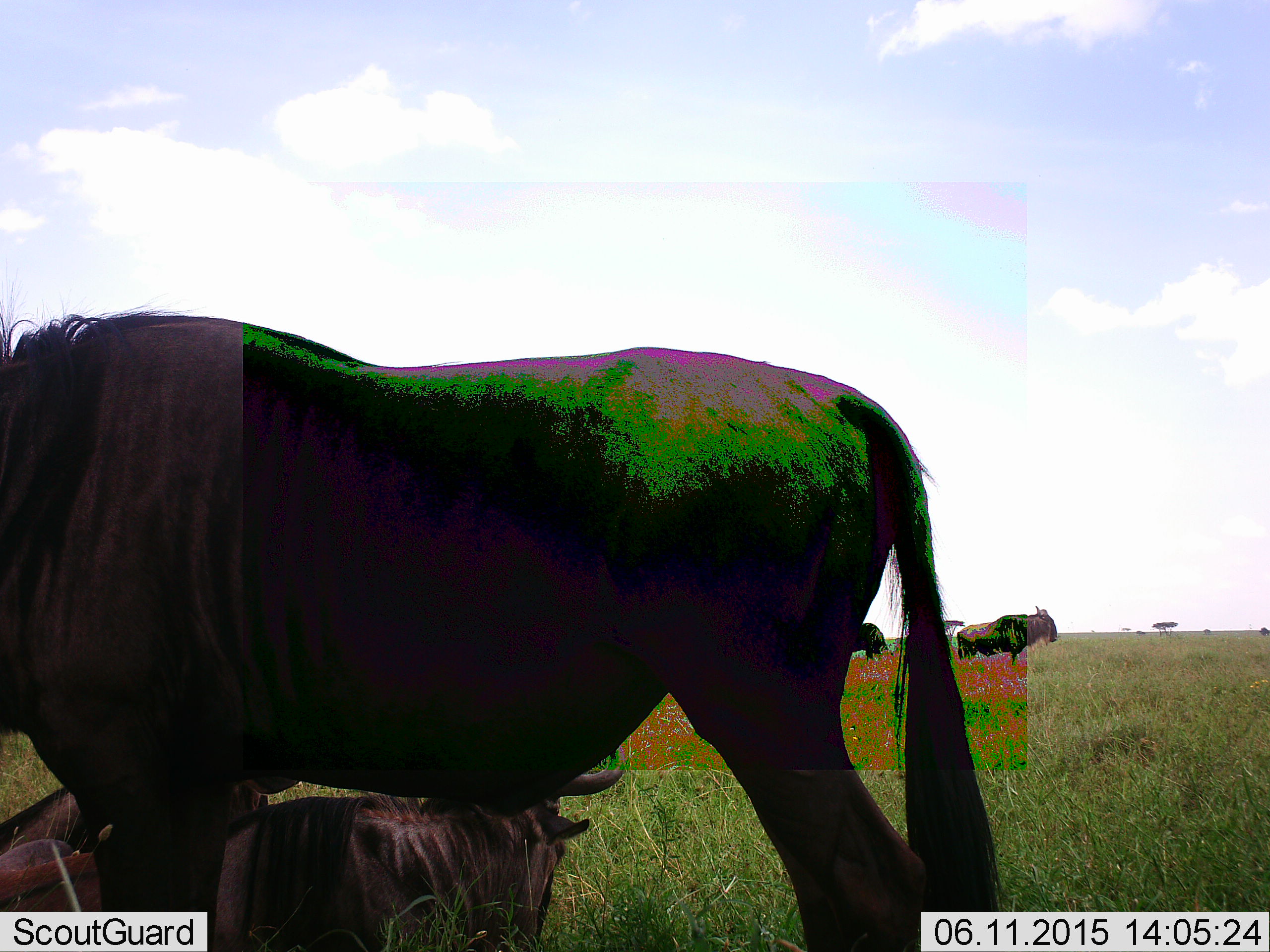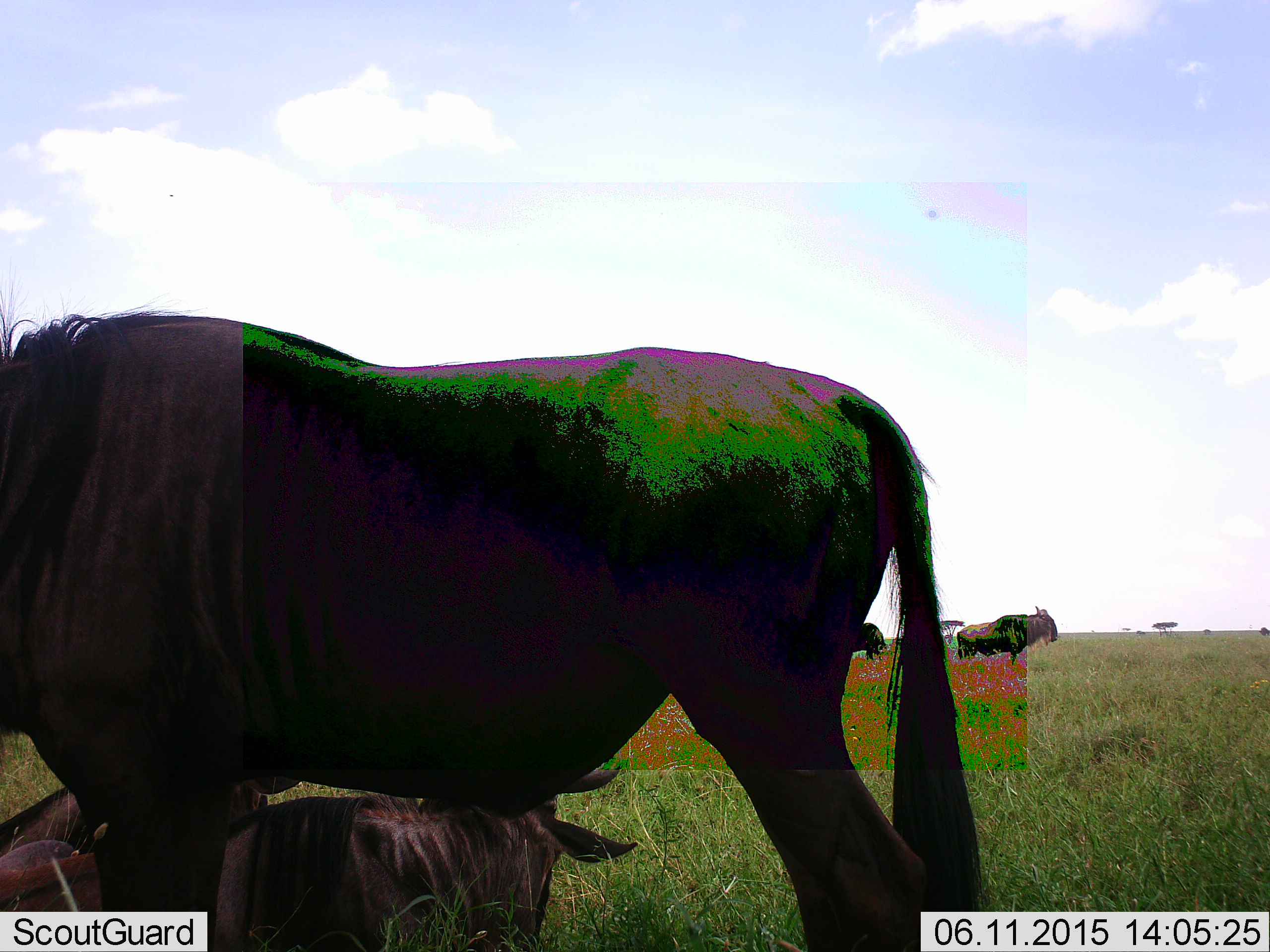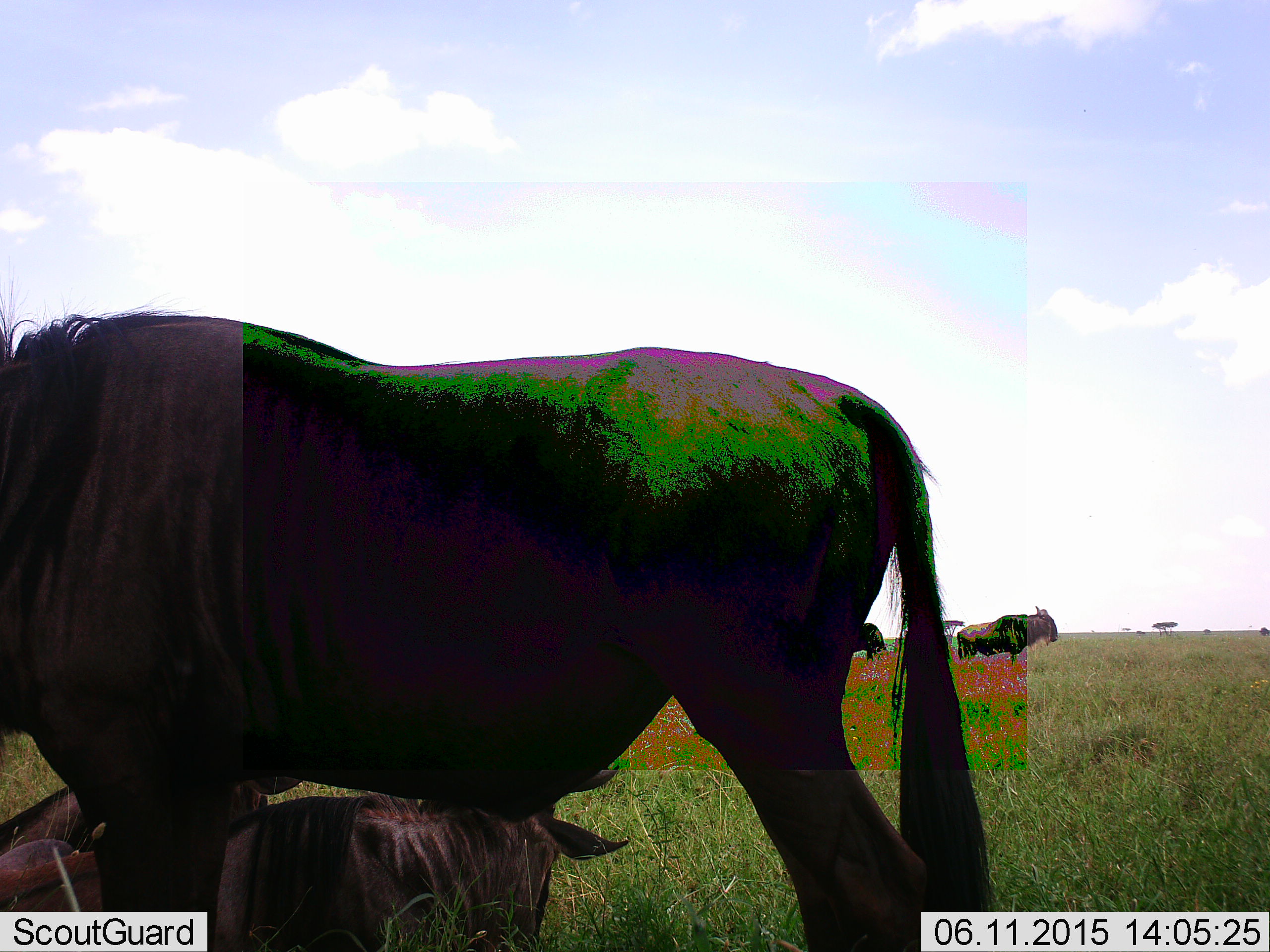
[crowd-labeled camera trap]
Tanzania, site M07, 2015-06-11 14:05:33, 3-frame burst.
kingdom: Animalia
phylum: Chordata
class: Mammalia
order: Artiodactyla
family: Bovidae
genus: Connochaetes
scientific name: Connochaetes taurinus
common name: blue wildebeest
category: wildebeest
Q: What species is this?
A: Wildebeest (blue wildebeest) (Connochaetes taurinus).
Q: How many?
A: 5.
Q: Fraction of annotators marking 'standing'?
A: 100%.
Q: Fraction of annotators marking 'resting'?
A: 90%.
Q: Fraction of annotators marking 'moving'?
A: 10%.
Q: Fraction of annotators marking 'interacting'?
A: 0%.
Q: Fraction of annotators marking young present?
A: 30%.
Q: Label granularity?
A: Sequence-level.